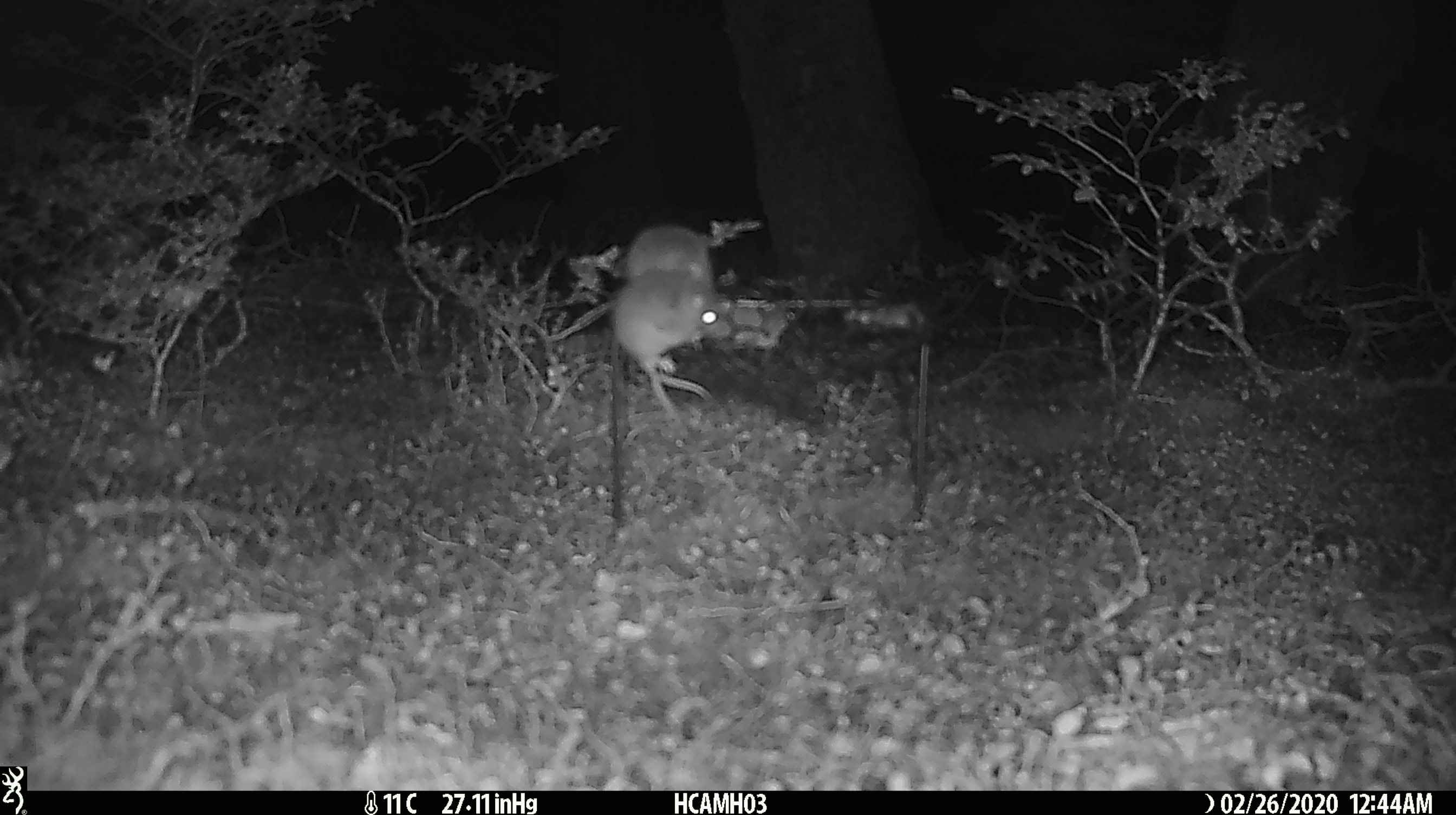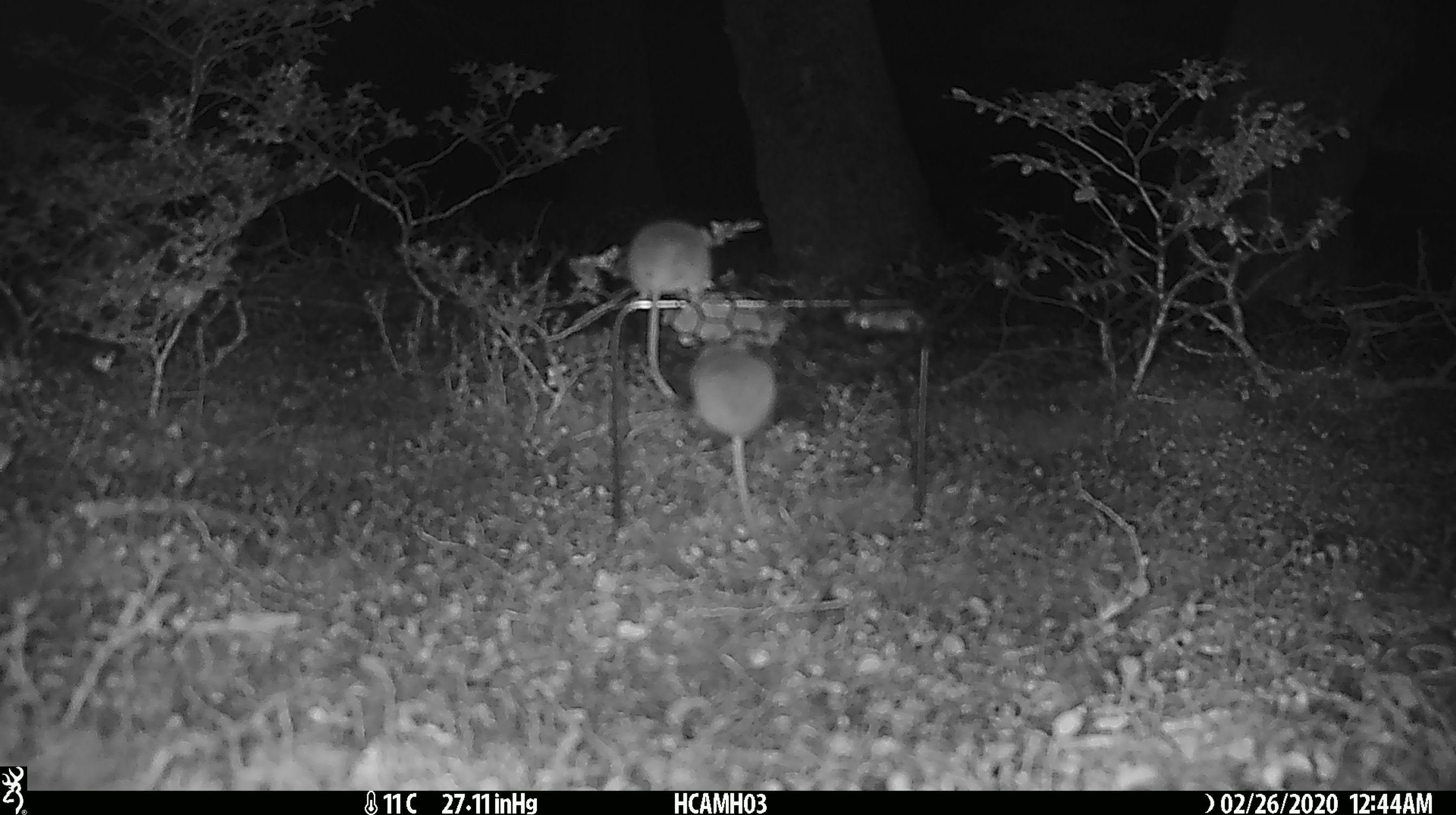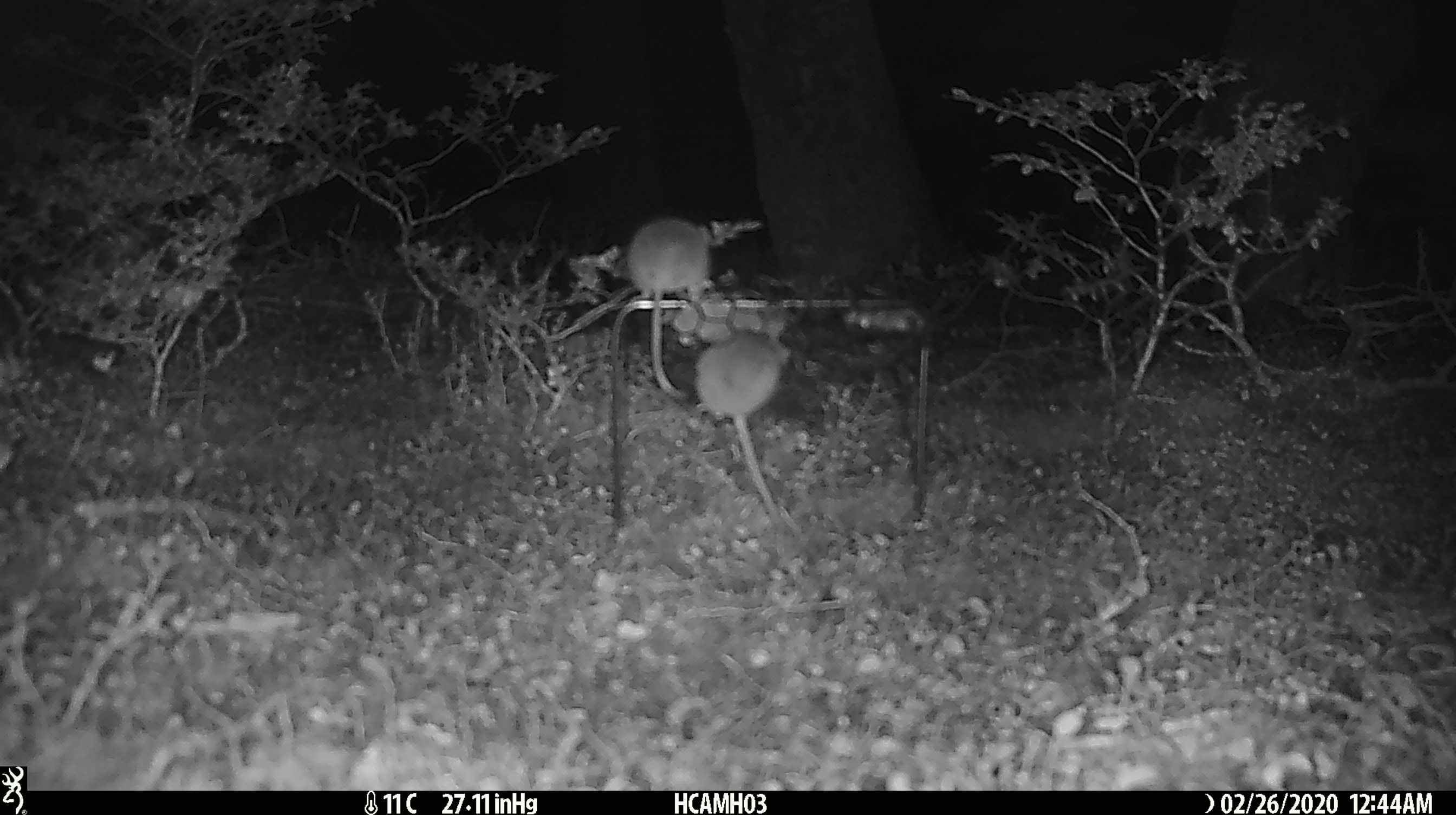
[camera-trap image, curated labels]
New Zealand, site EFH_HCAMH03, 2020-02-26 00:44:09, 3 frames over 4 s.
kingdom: Animalia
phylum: Chordata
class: Mammalia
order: Rodentia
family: Muridae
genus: Mus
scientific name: Mus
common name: mouse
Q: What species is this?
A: Mouse (Mus).